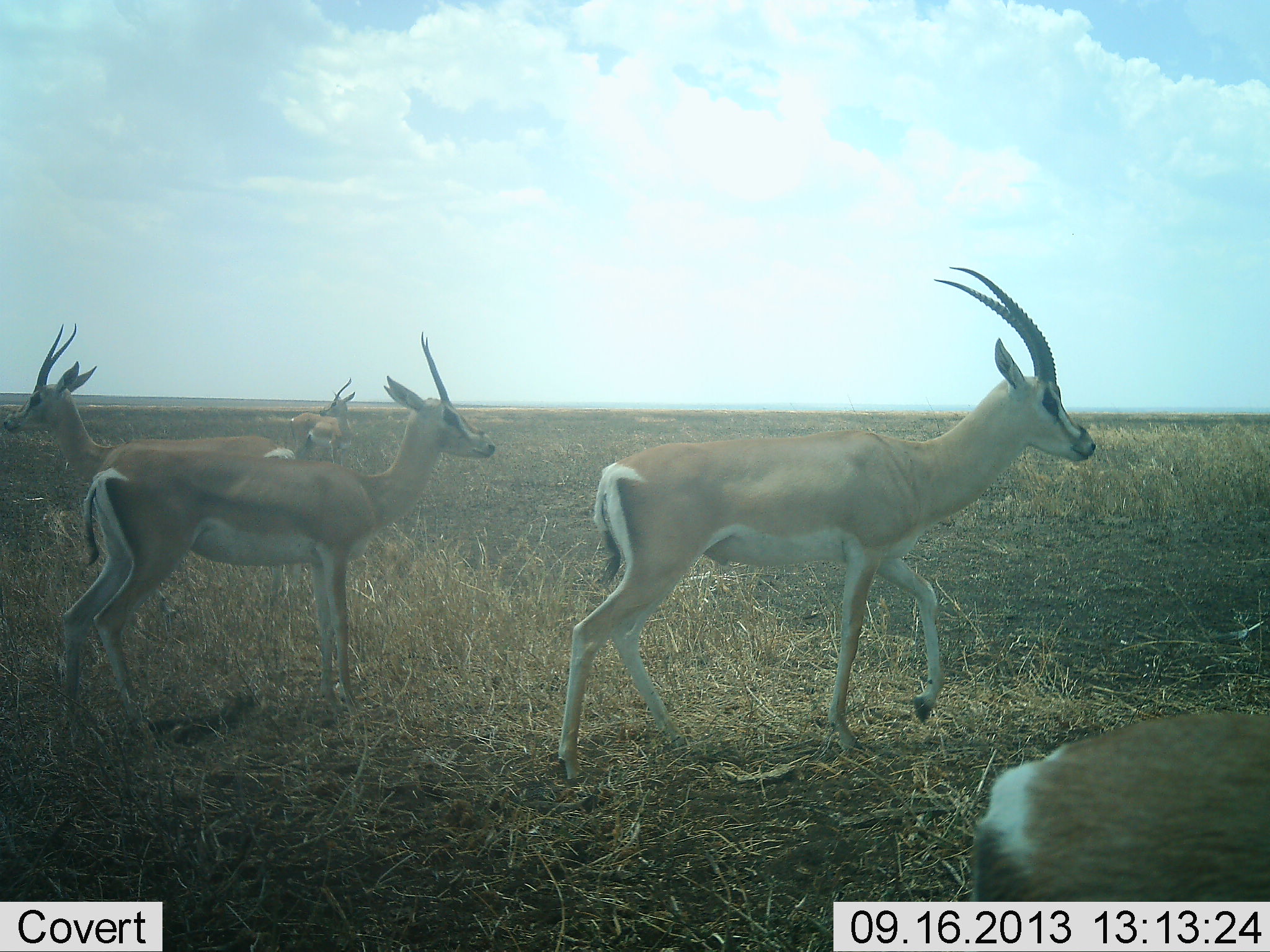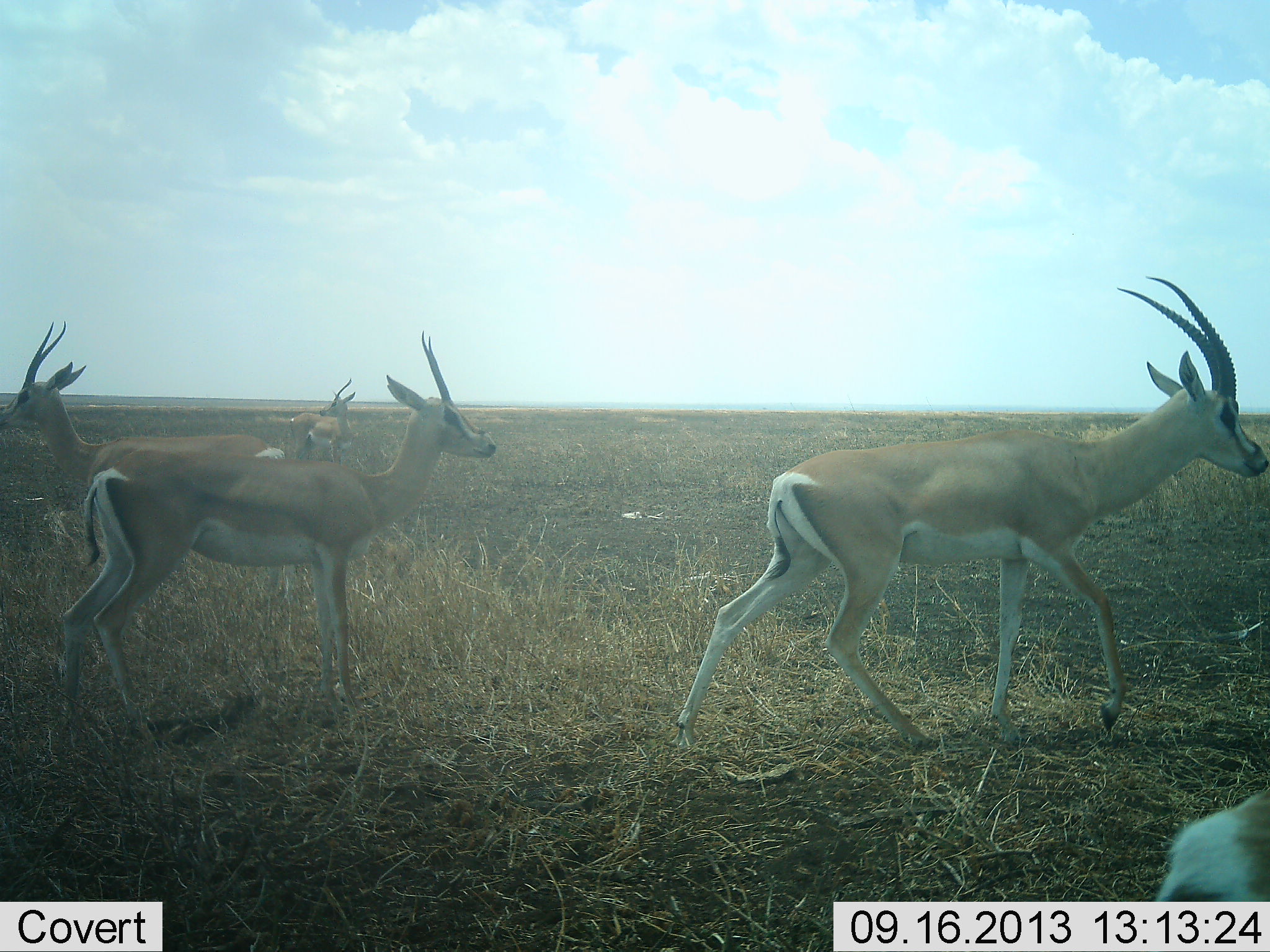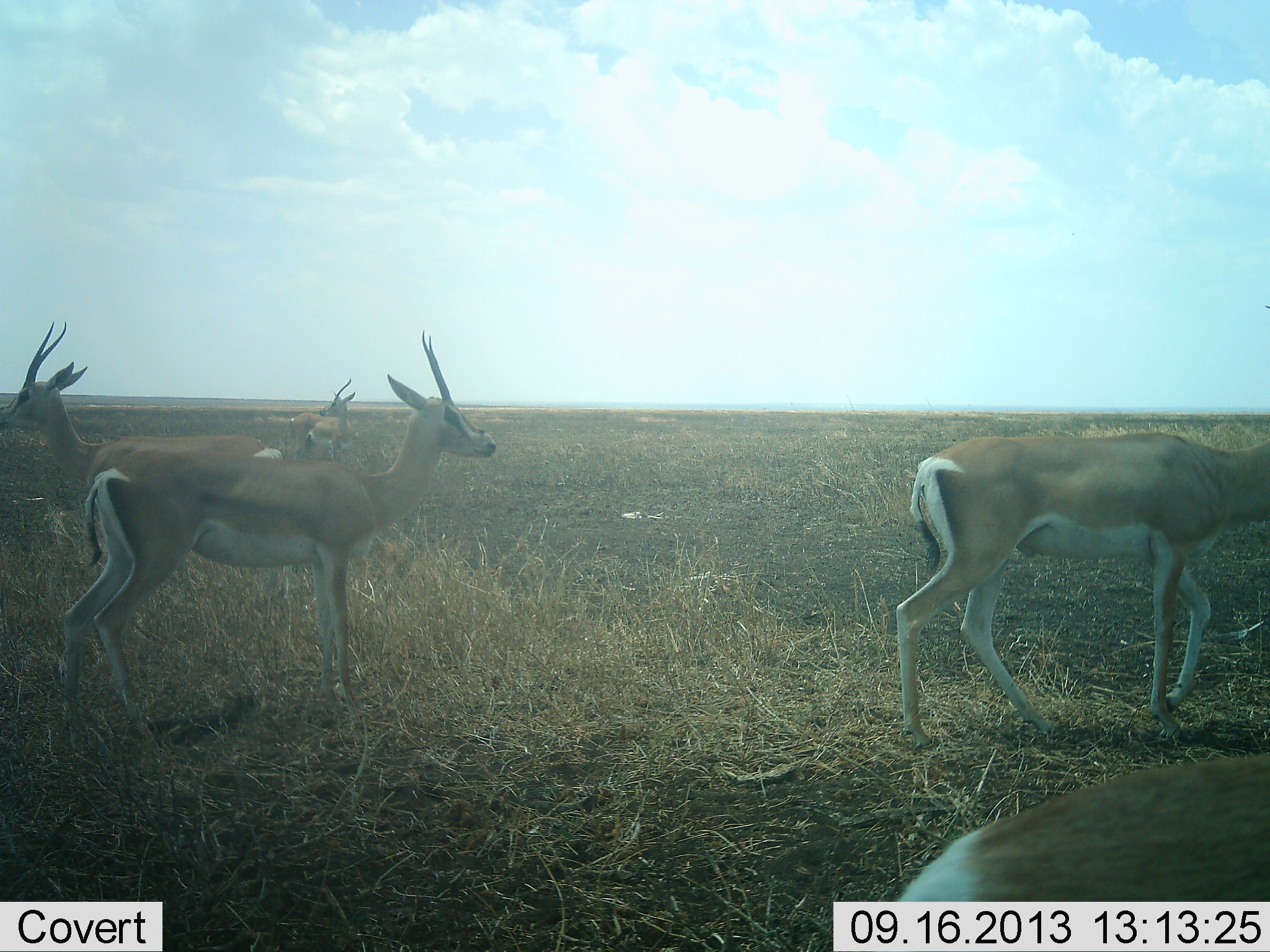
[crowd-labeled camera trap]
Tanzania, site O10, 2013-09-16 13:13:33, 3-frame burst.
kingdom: Animalia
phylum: Chordata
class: Mammalia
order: Artiodactyla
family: Bovidae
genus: Nanger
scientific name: Nanger granti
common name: grant's gazelle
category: gazellegrants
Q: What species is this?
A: Gazellegrants (grant's gazelle) (Nanger granti).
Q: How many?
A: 5.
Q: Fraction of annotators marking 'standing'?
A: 78%.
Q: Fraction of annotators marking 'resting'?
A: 4%.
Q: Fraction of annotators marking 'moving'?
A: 78%.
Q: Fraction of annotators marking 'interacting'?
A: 0%.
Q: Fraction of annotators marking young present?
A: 0%.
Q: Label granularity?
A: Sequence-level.